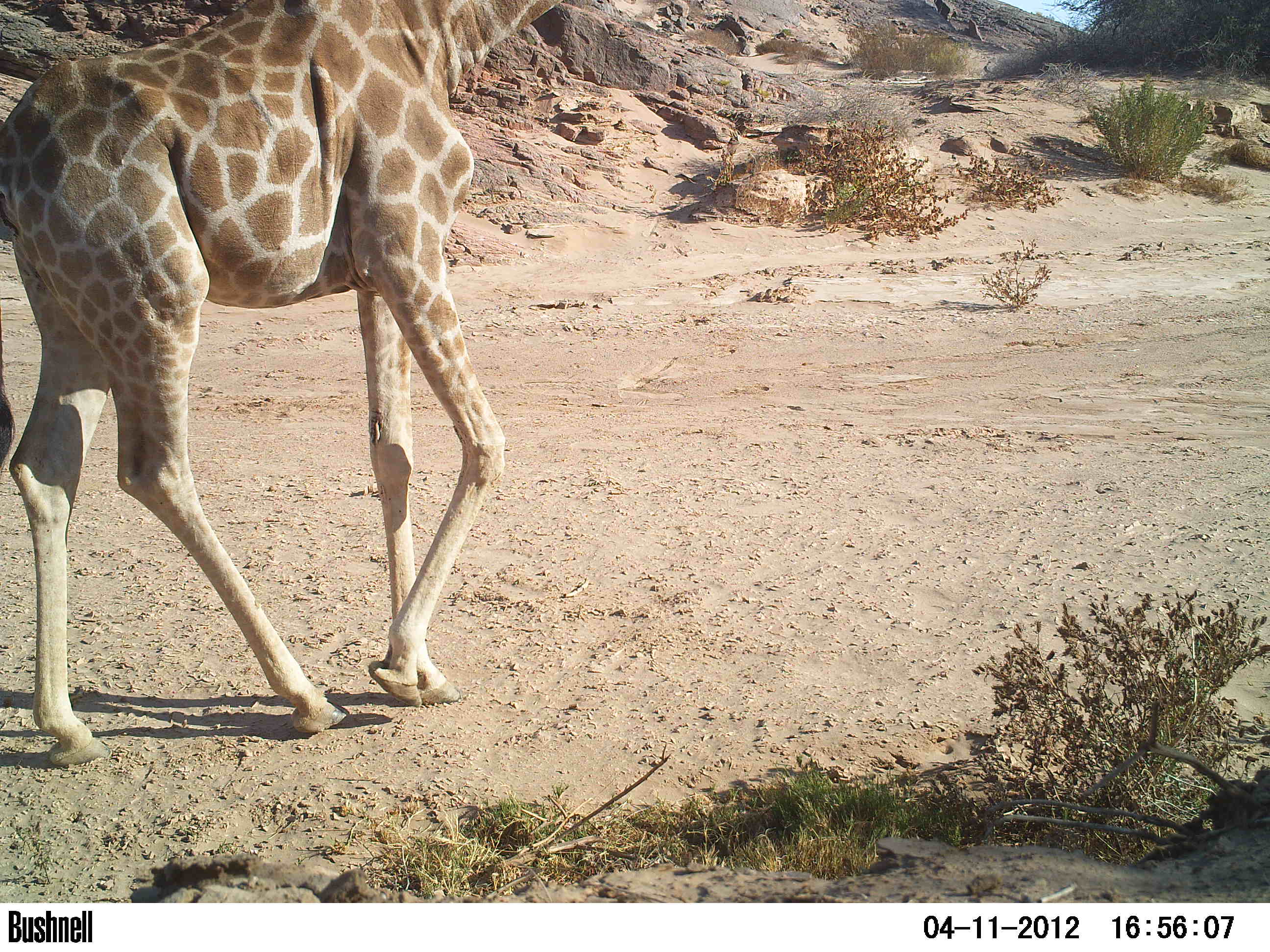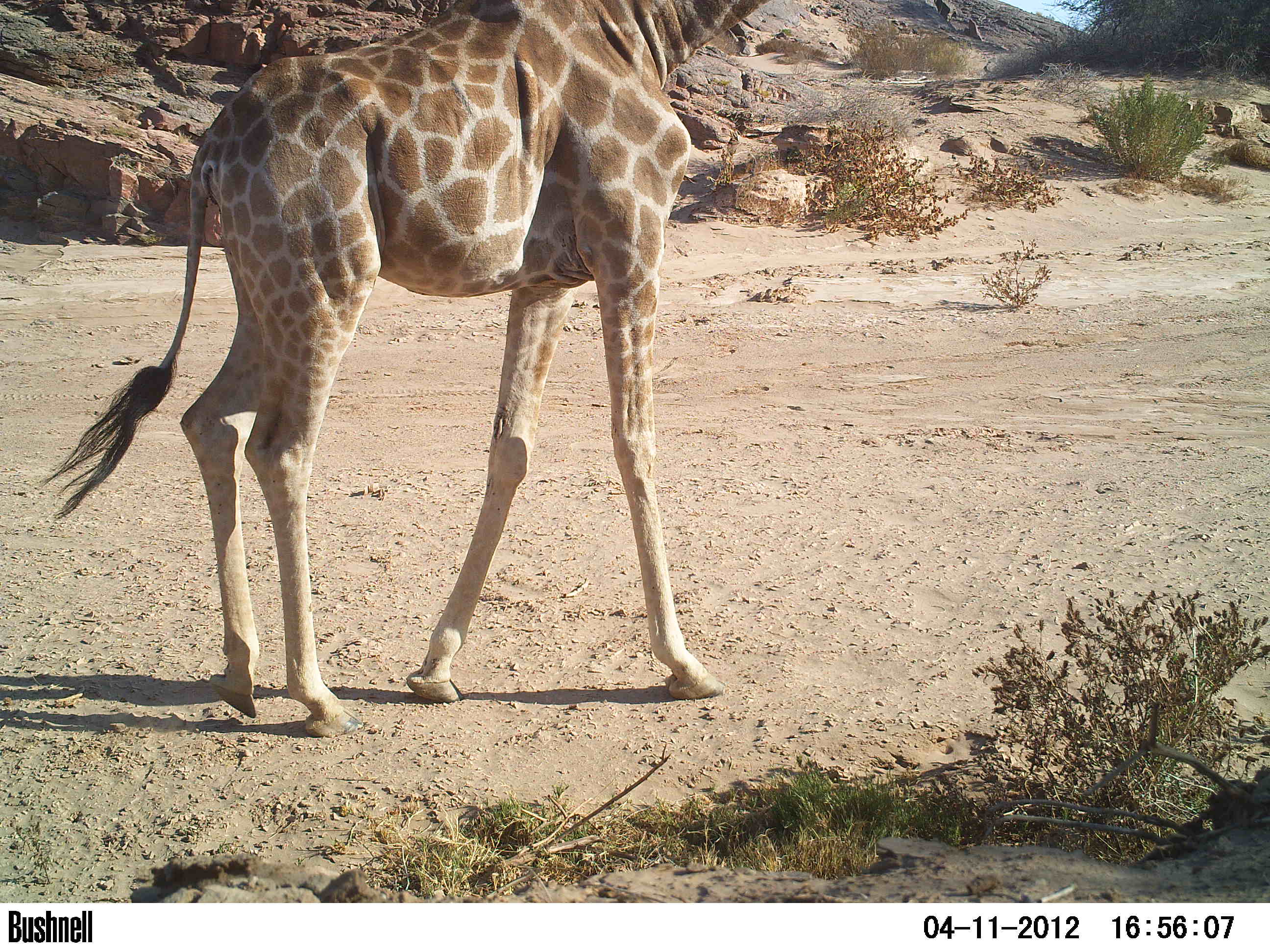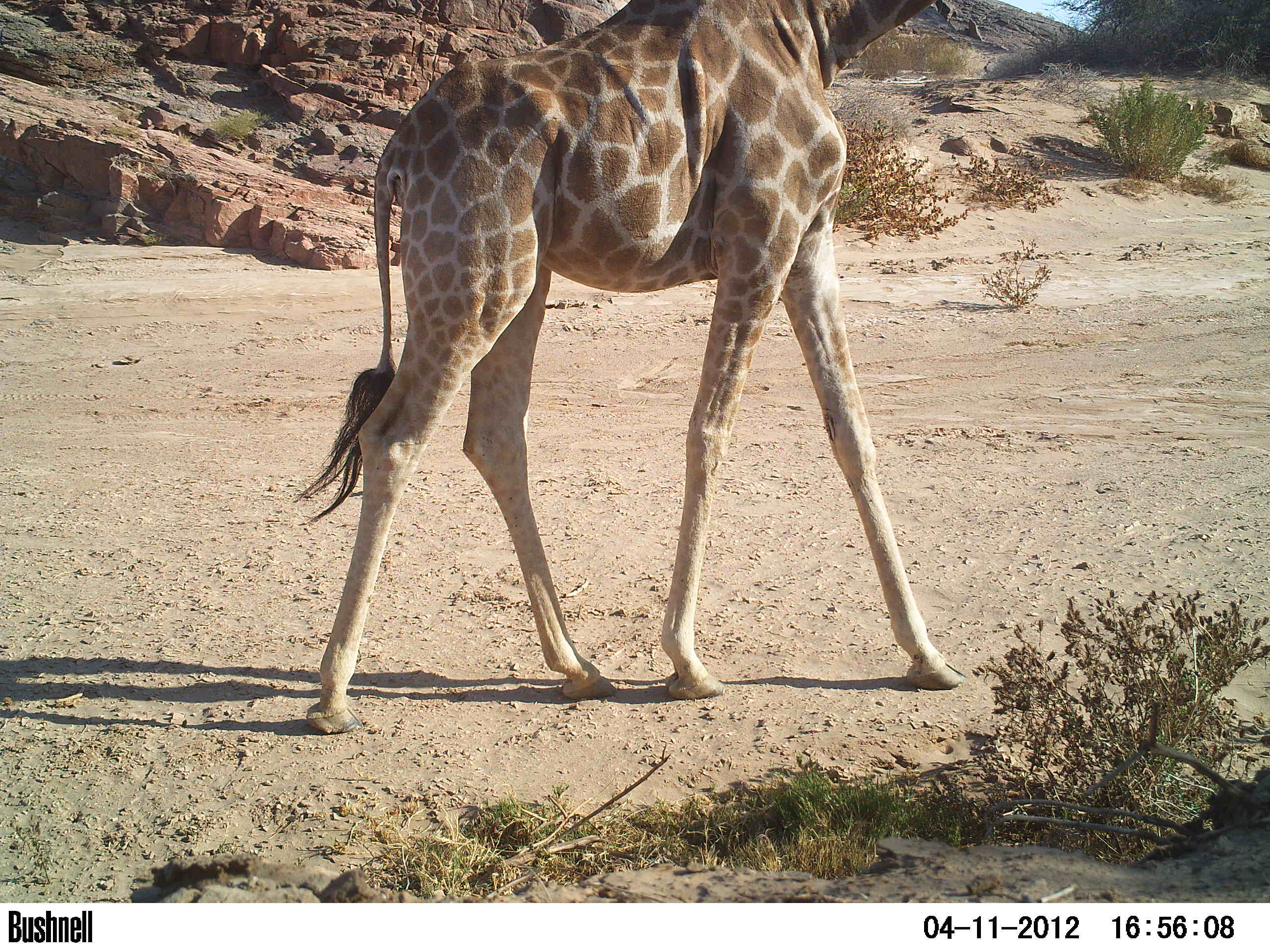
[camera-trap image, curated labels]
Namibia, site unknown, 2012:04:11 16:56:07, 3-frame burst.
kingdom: Animalia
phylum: Chordata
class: Mammalia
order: Artiodactyla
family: Giraffidae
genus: Giraffa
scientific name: Giraffa camelopardalis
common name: giraffe